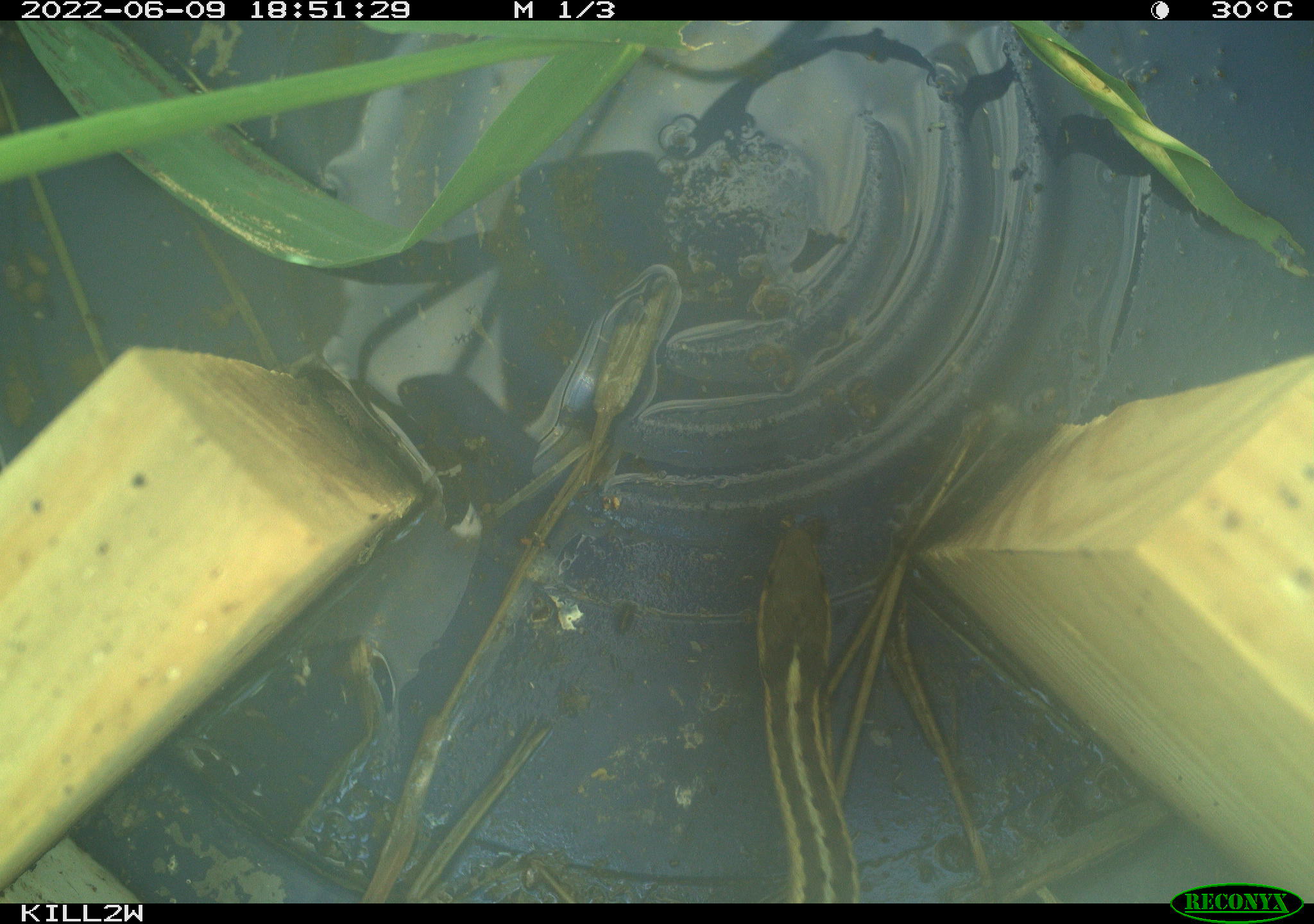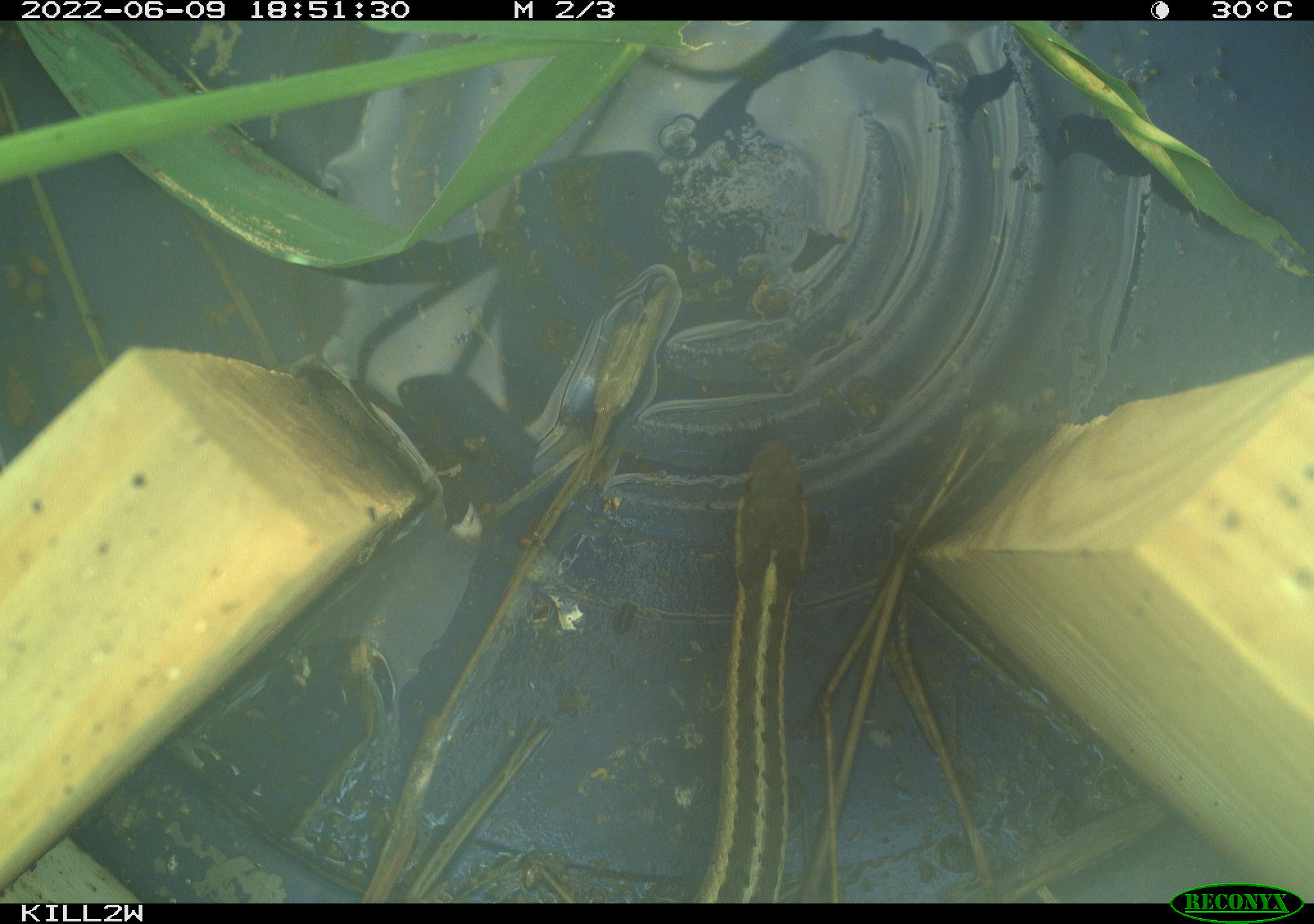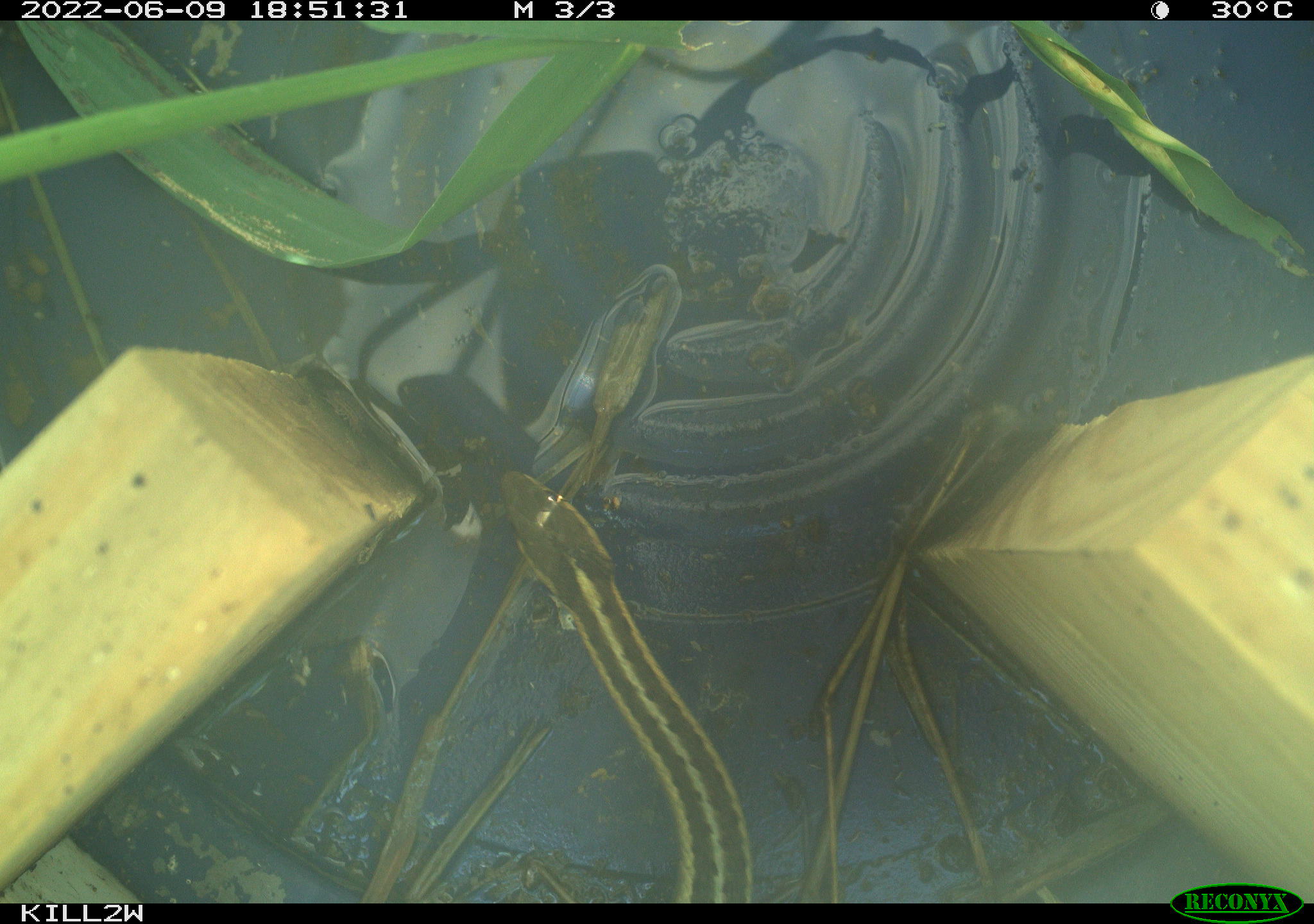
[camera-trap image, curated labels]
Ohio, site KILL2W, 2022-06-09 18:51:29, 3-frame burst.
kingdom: Animalia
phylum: Chordata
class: Reptilia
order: Squamata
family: Colubridae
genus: Thamnophis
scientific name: Thamnophis sirtalis sirtalis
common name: eastern gartersnake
Eastern gartersnake (Thamnophis sirtalis sirtalis).